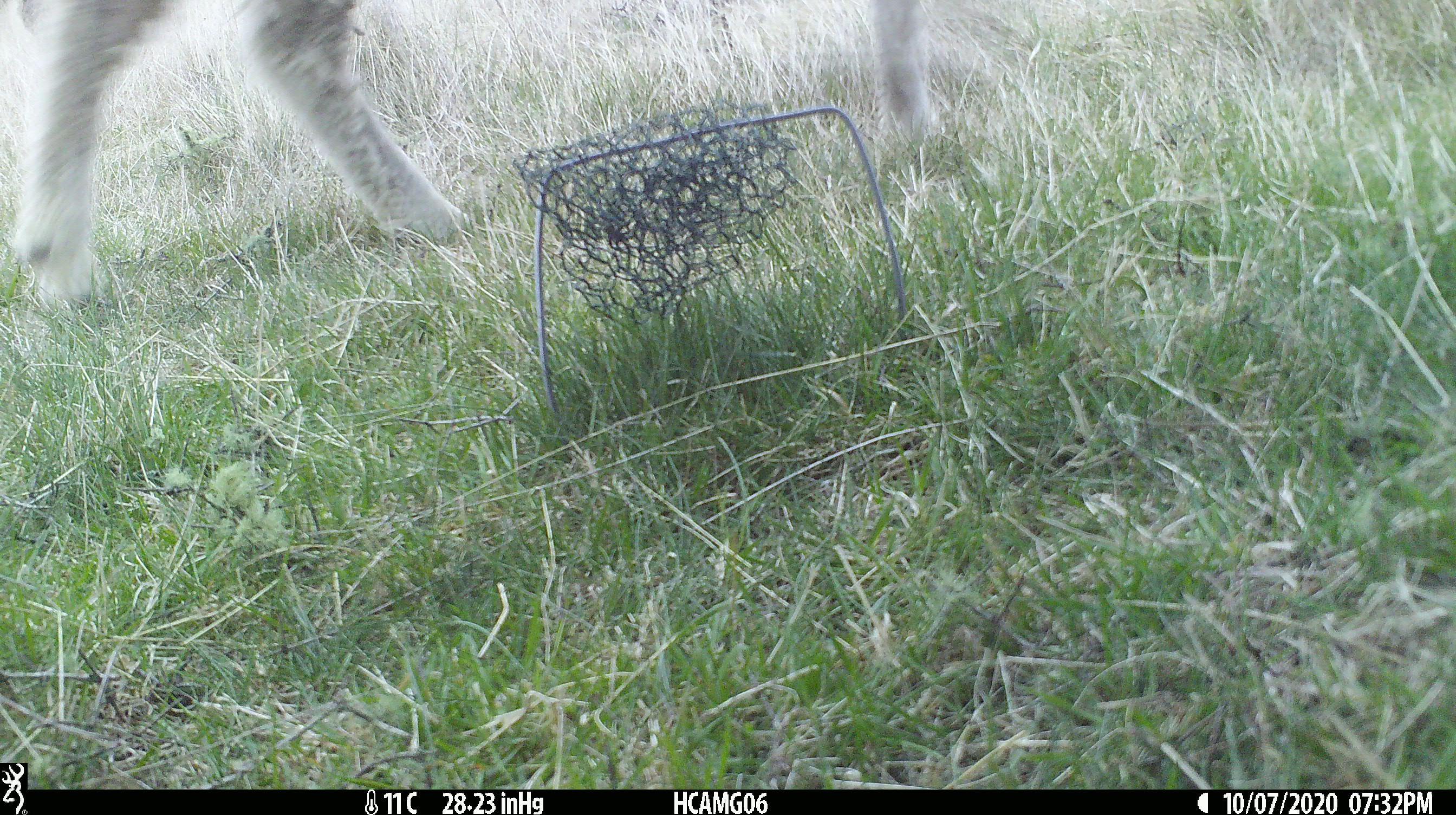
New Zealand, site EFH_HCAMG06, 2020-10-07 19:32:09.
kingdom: Animalia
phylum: Chordata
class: Mammalia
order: Artiodactyla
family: Bovidae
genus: Ovis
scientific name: Ovis aries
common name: domestic sheep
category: sheep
Sheep (domestic sheep) (Ovis aries).